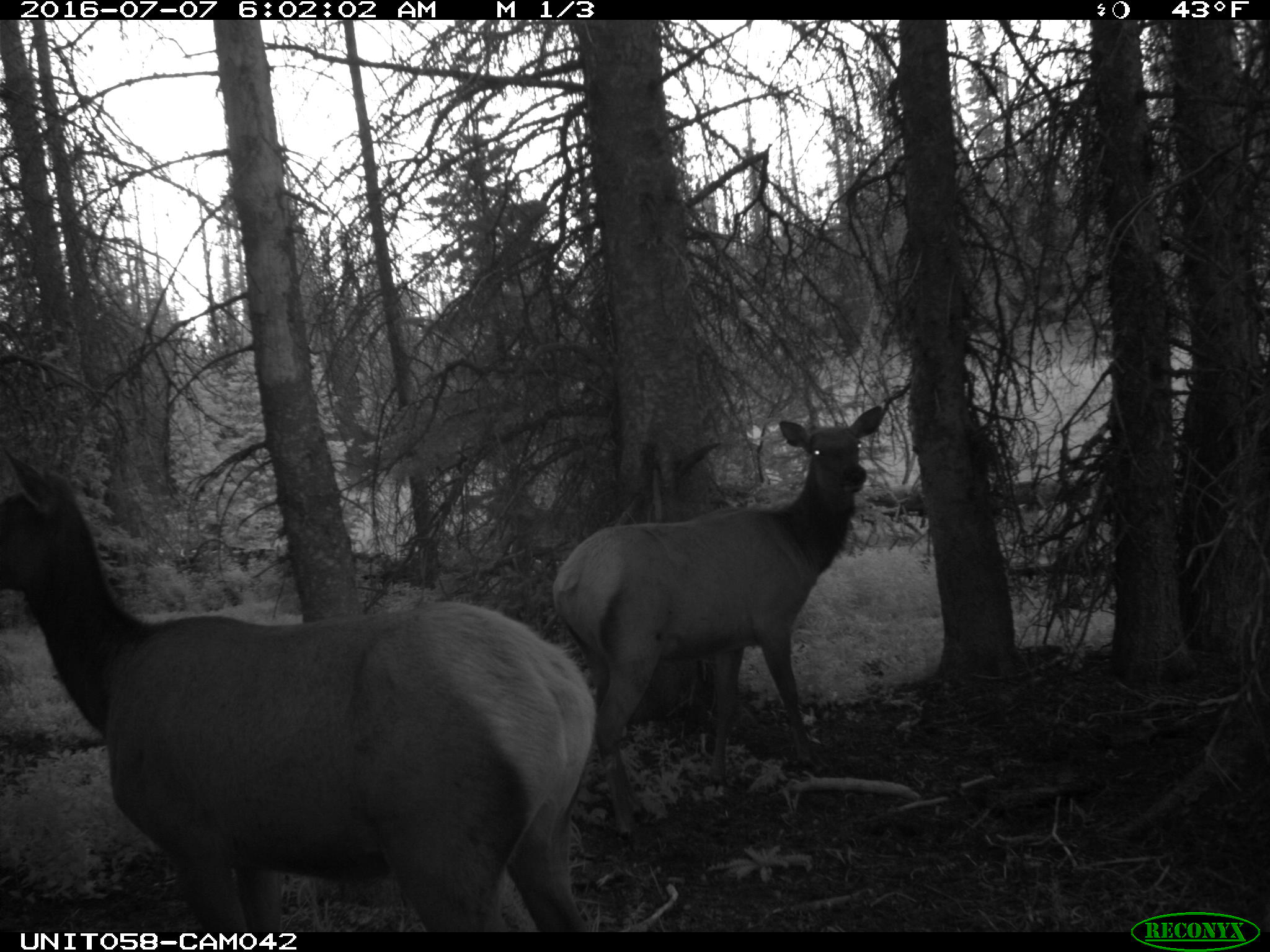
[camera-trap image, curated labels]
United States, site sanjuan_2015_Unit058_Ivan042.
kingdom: Animalia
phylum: Chordata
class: Mammalia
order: Artiodactyla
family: Cervidae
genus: Cervus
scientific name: Cervus elaphus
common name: red deer